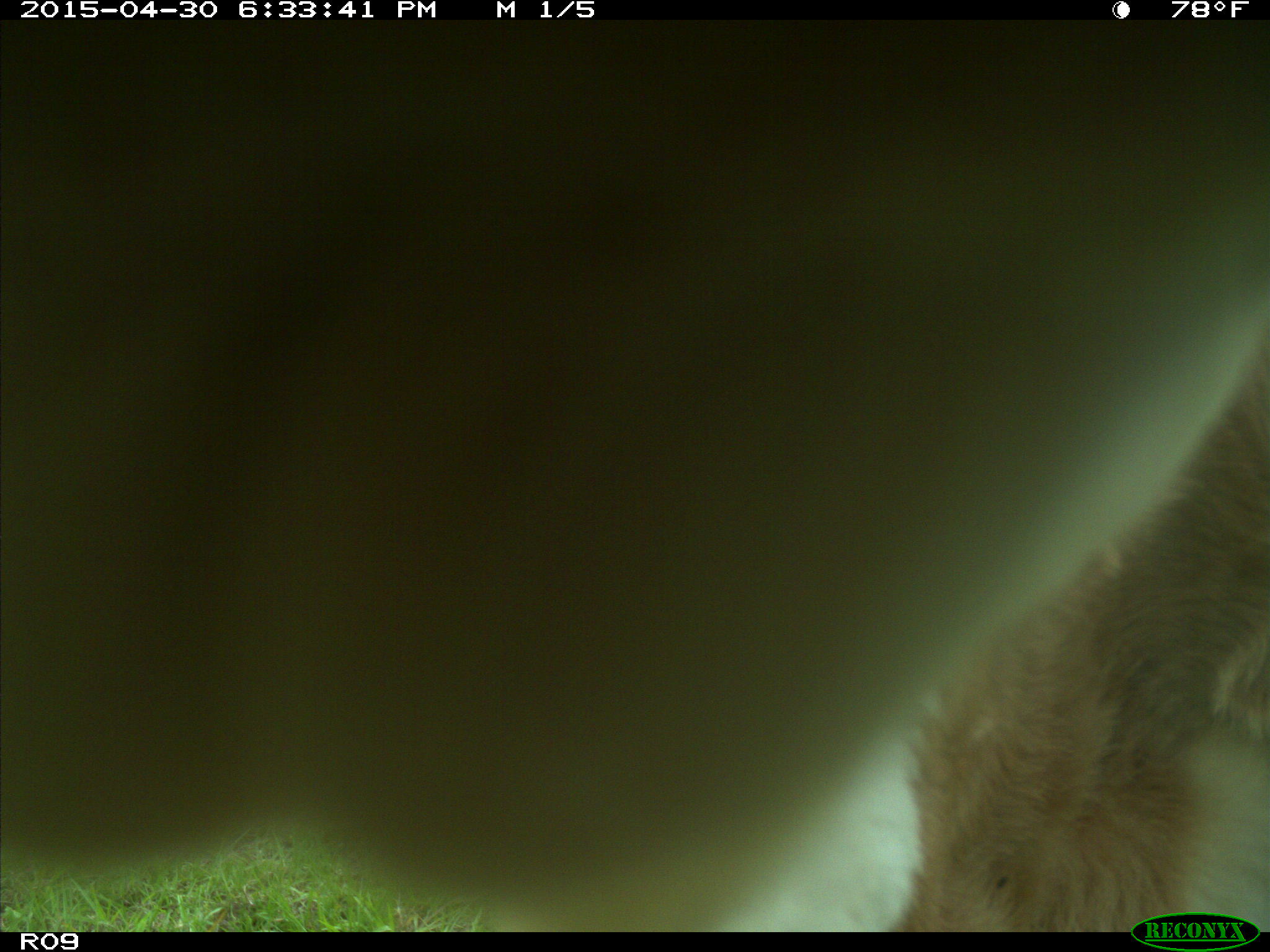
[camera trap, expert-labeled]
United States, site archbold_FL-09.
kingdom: Animalia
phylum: Chordata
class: Mammalia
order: Artiodactyla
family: Bovidae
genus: Bos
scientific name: Bos taurus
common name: domestic cow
Bos taurus (domestic cow).